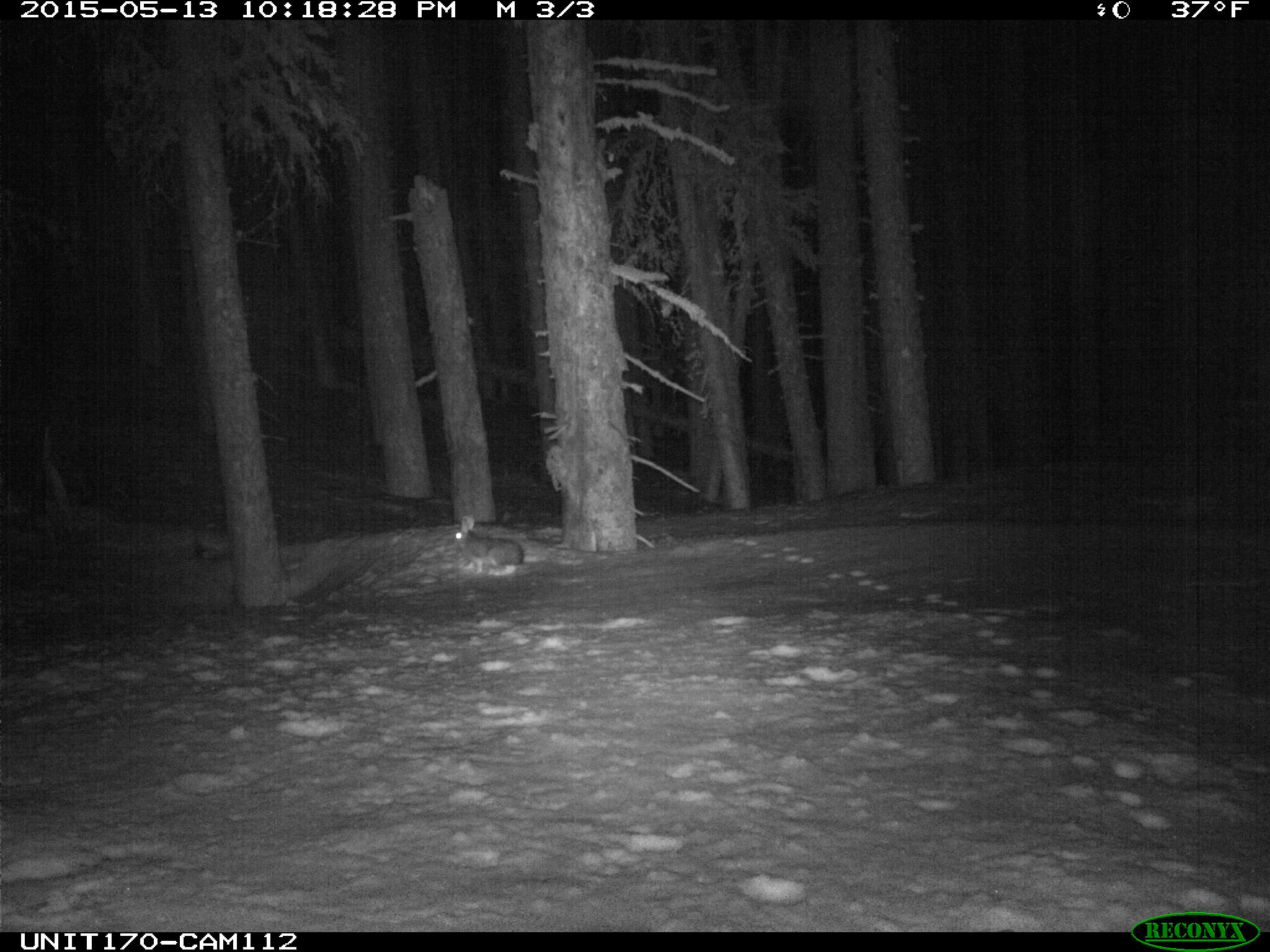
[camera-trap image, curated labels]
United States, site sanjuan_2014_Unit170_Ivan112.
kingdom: Animalia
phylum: Chordata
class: Mammalia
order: Lagomorpha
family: Leporidae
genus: Lepus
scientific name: Lepus americanus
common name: snowshoe hare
Lepus americanus (snowshoe hare).